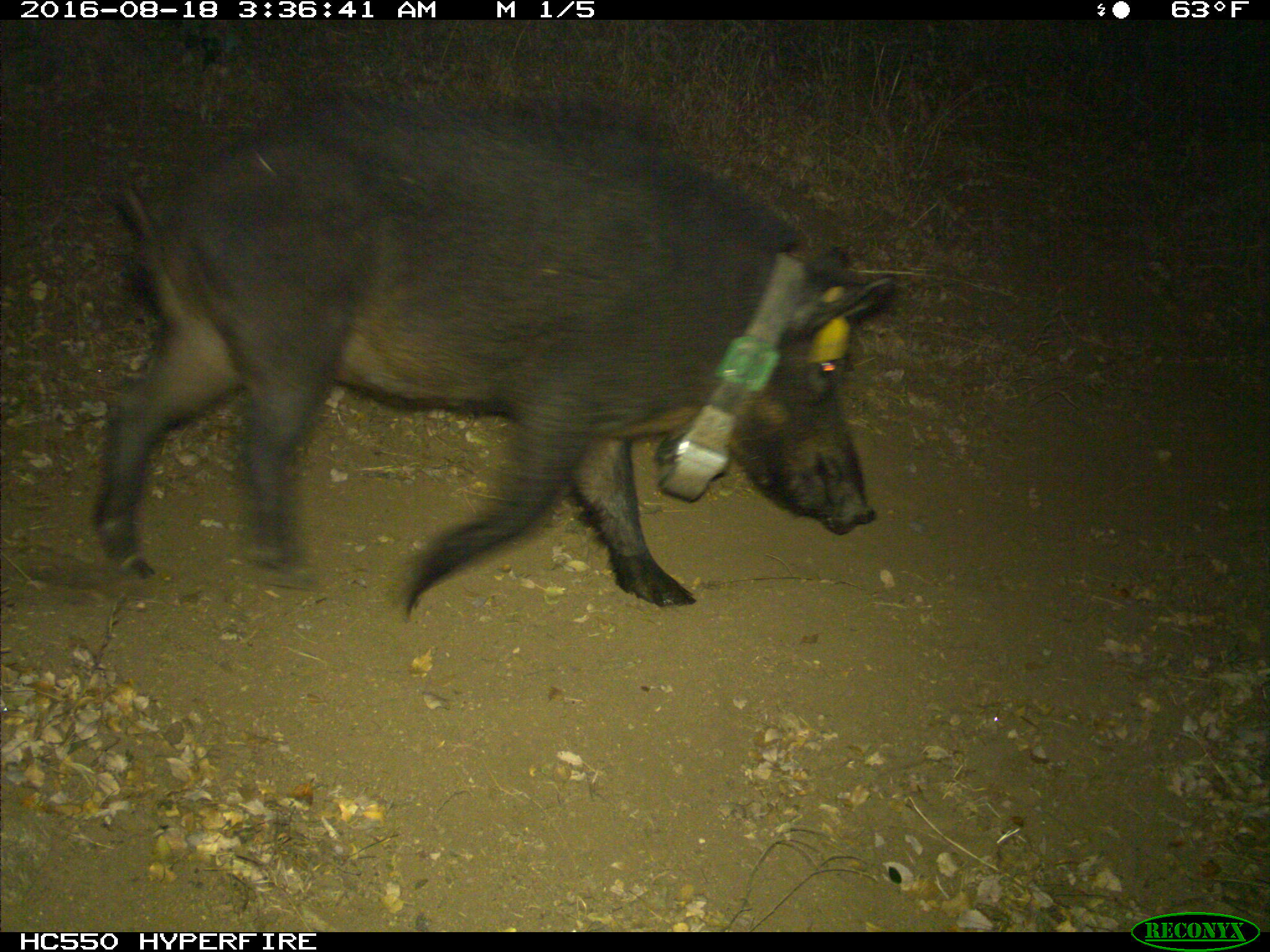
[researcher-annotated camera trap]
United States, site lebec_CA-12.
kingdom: Animalia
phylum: Chordata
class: Mammalia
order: Artiodactyla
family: Suidae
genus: Sus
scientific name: Sus scrofa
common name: wild boar